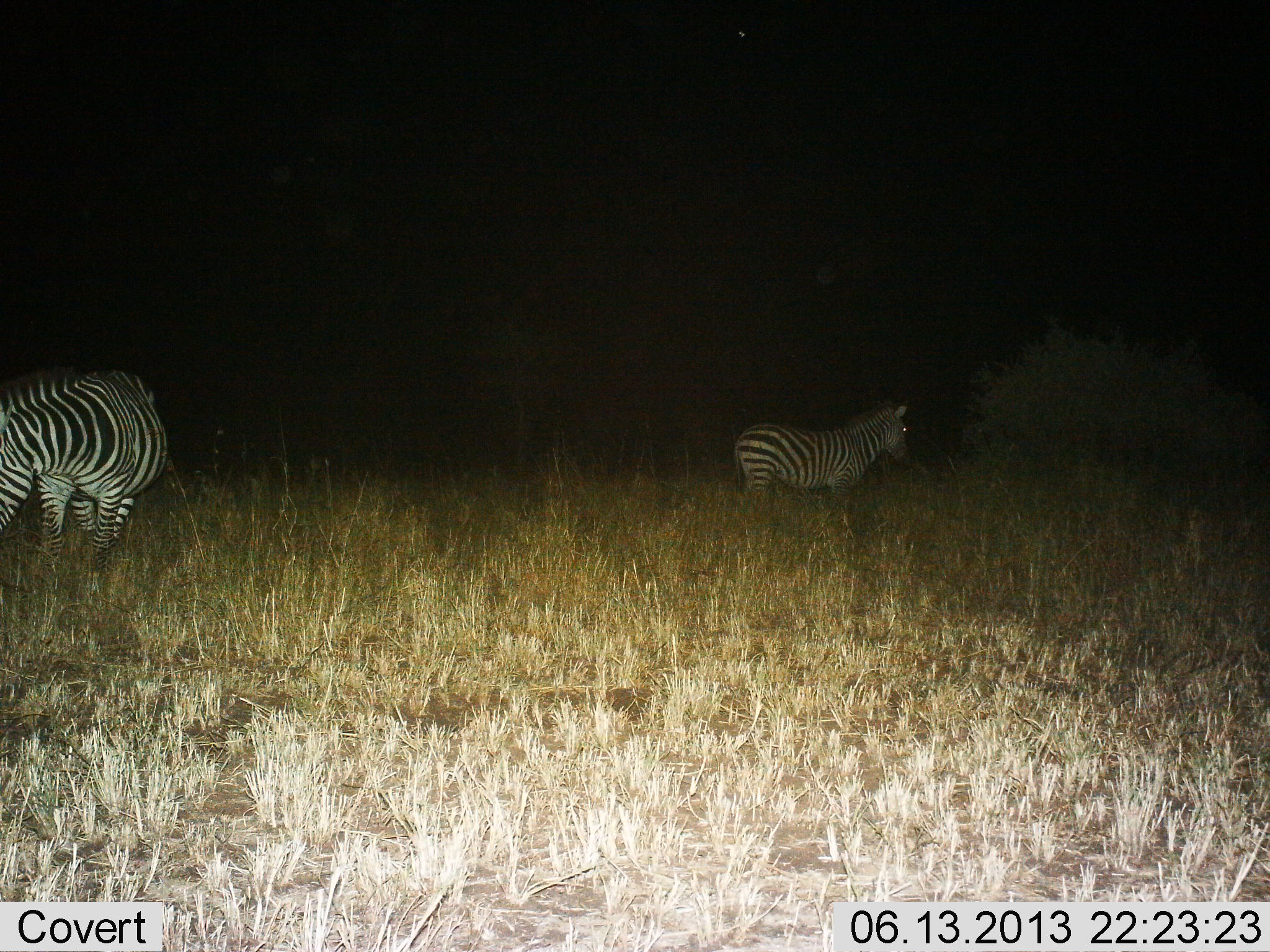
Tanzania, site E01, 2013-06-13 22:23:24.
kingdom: Animalia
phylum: Chordata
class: Mammalia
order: Perissodactyla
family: Equidae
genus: Equus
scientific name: Equus quagga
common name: plains zebra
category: zebra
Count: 2.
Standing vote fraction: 97%.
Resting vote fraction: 3%.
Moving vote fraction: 0%.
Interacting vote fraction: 0%.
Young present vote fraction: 0%.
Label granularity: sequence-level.